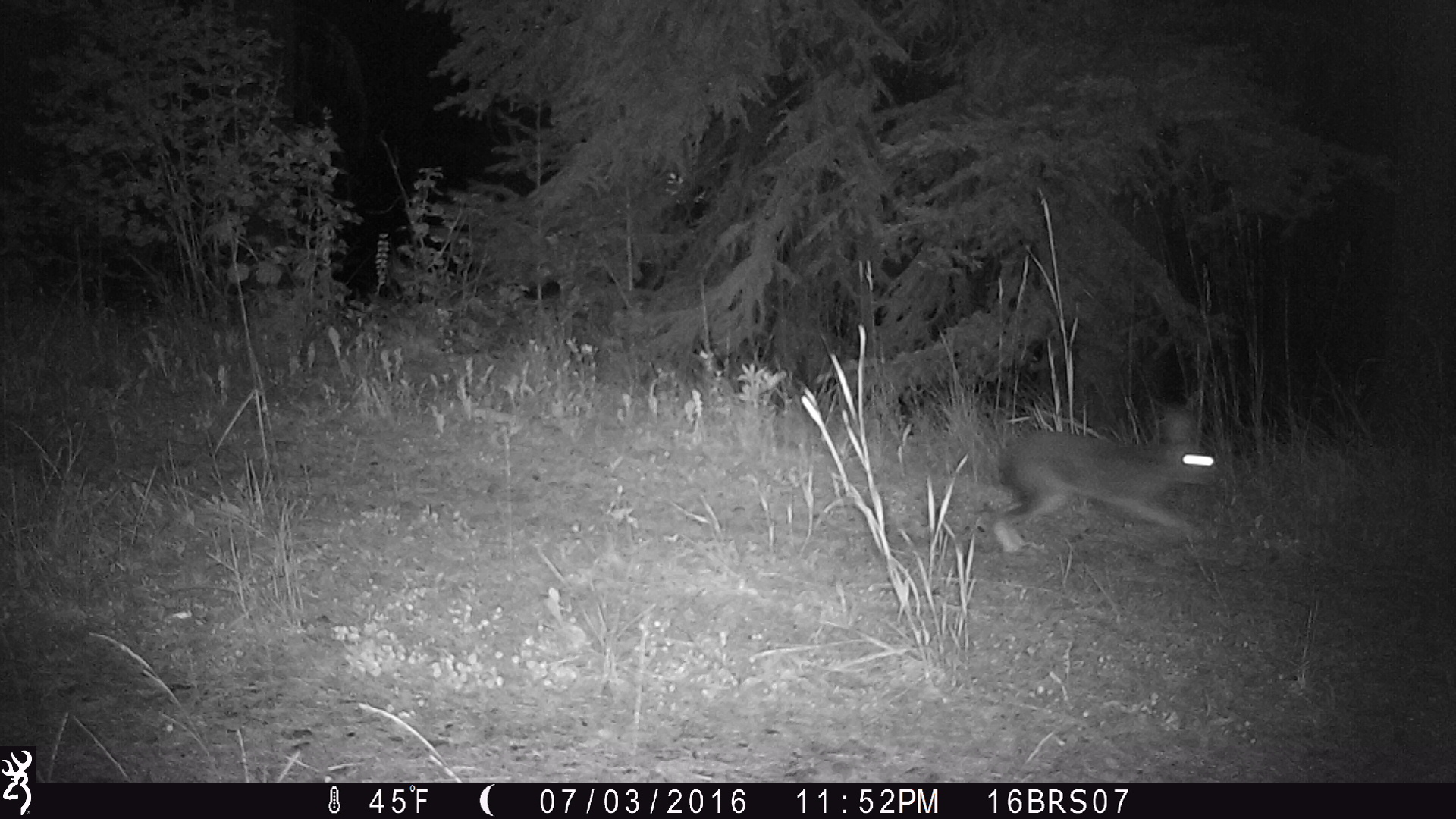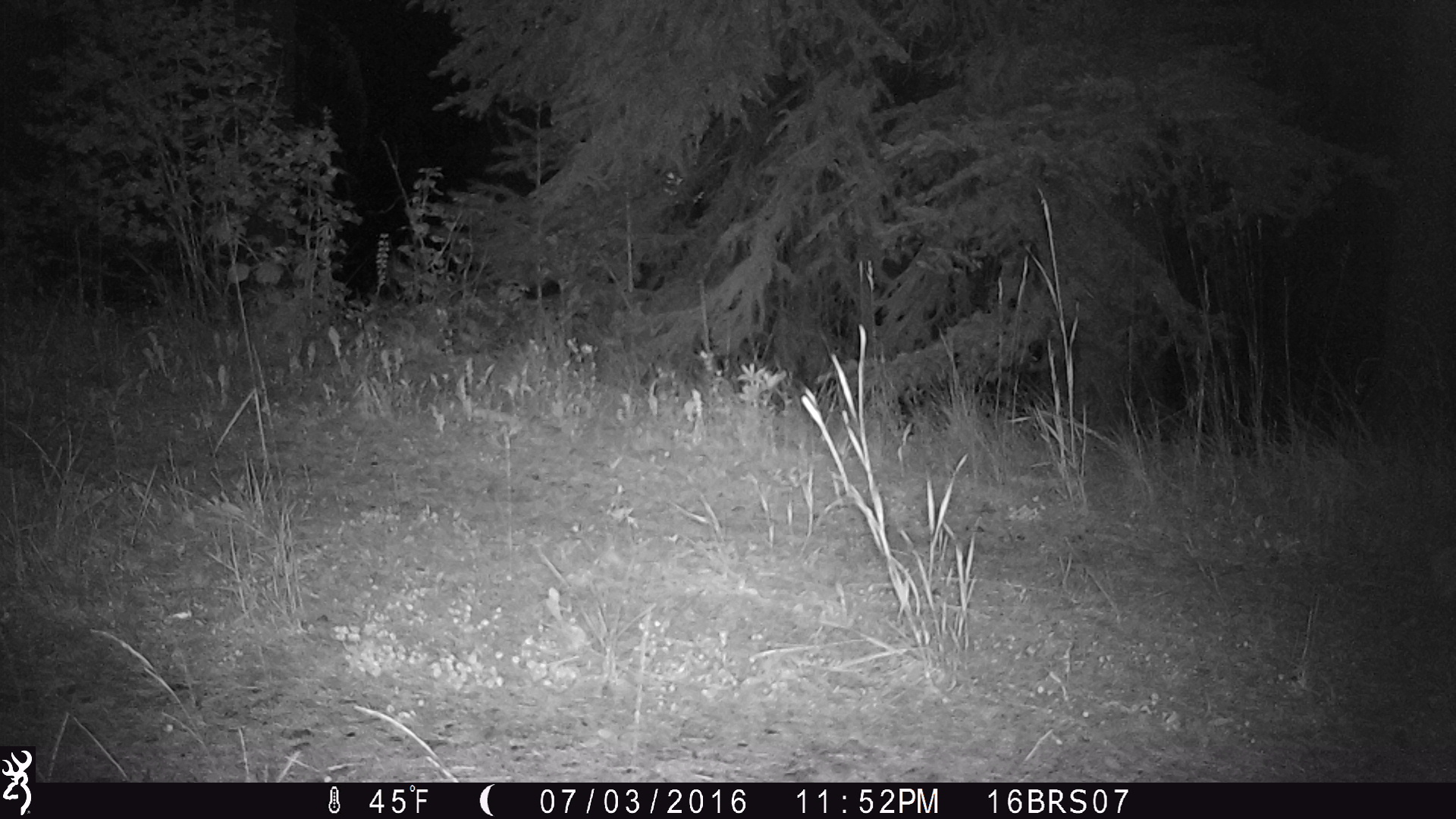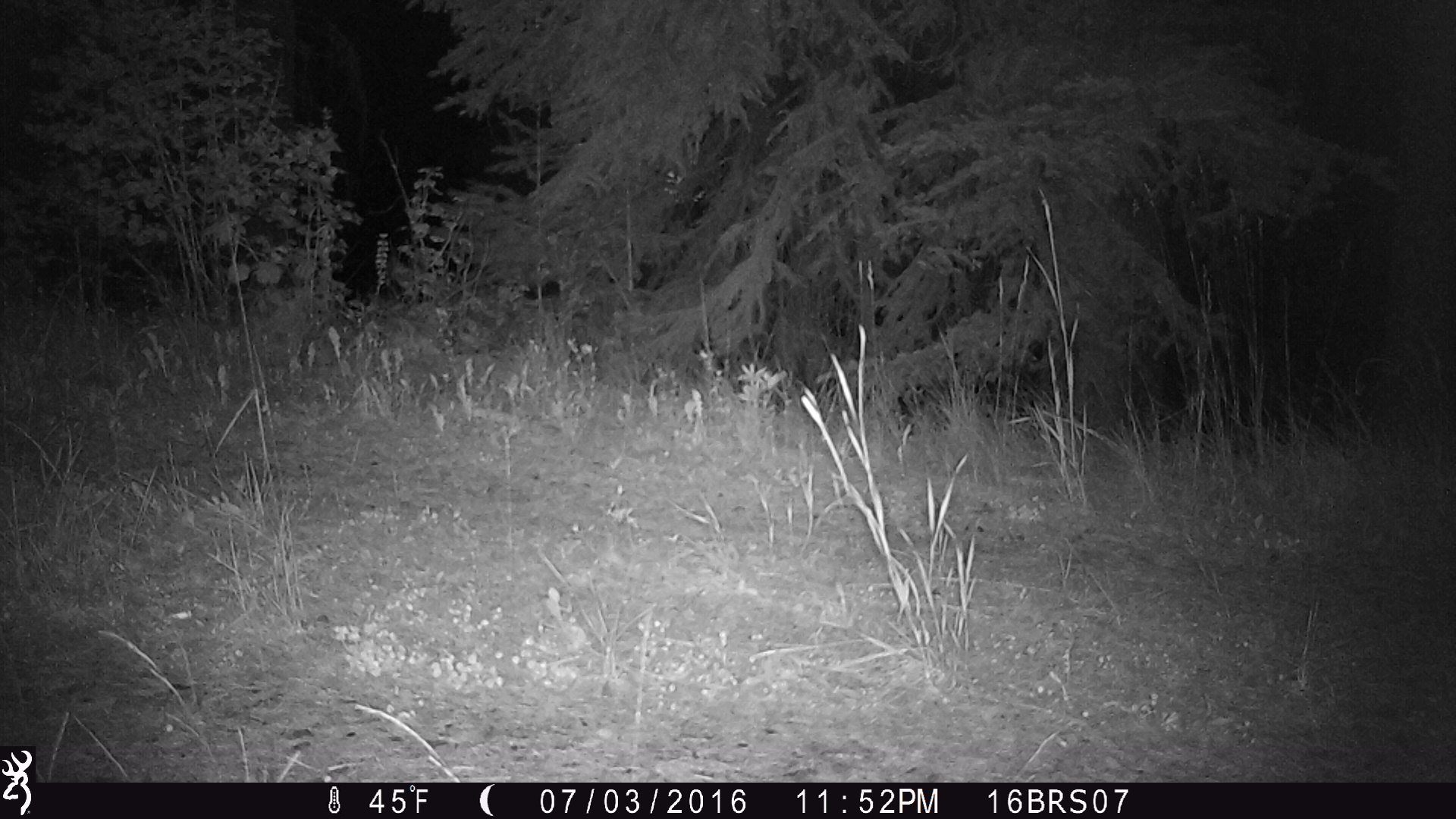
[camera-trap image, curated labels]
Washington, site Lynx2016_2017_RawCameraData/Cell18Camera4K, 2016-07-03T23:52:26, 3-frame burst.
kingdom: Animalia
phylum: Chordata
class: Mammalia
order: Lagomorpha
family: Leporidae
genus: Lepus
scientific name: Lepus americanus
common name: snowshoe hare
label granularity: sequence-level